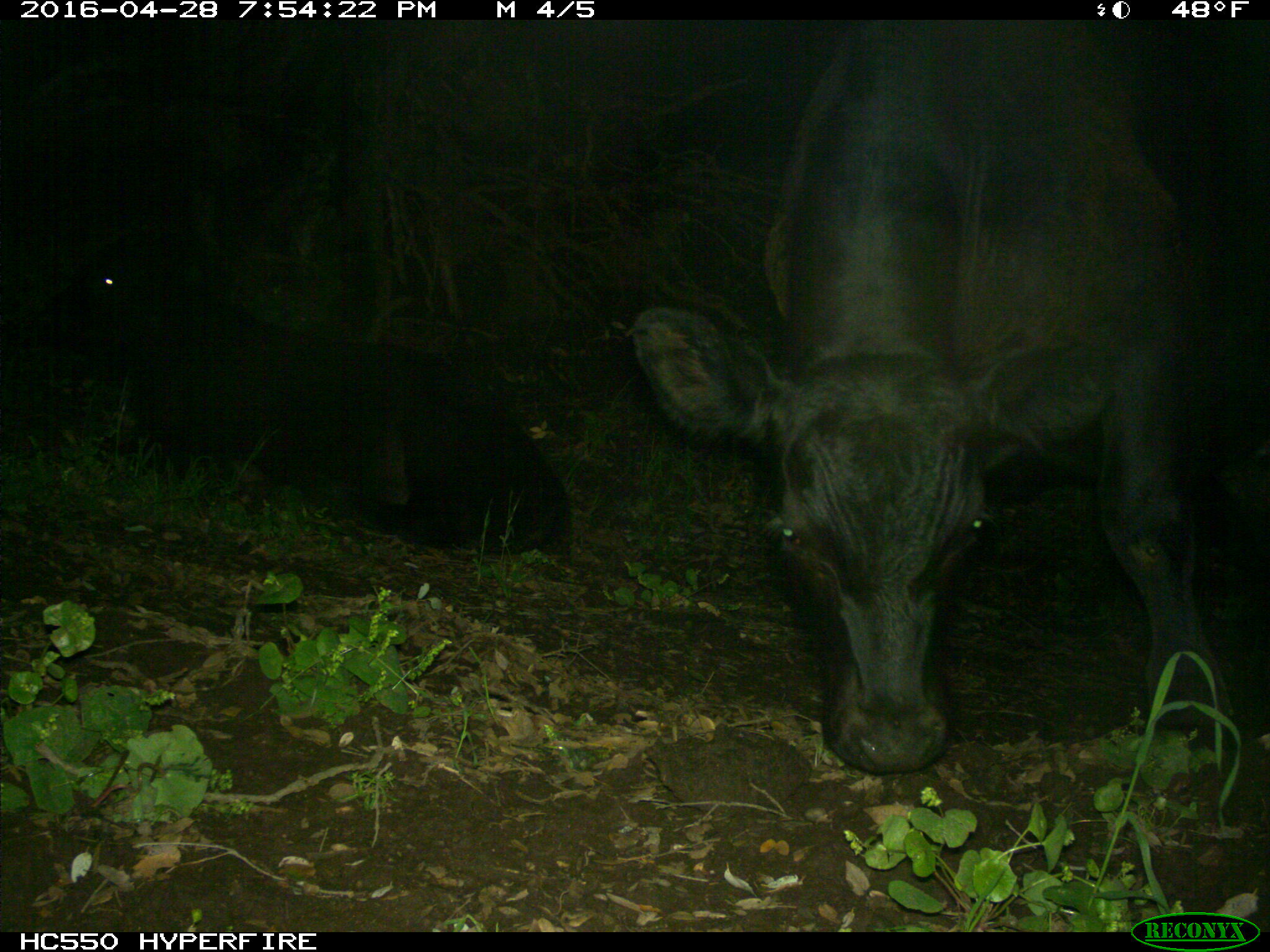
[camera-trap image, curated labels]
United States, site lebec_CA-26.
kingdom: Animalia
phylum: Chordata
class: Mammalia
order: Artiodactyla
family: Bovidae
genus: Bos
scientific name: Bos taurus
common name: domestic cow